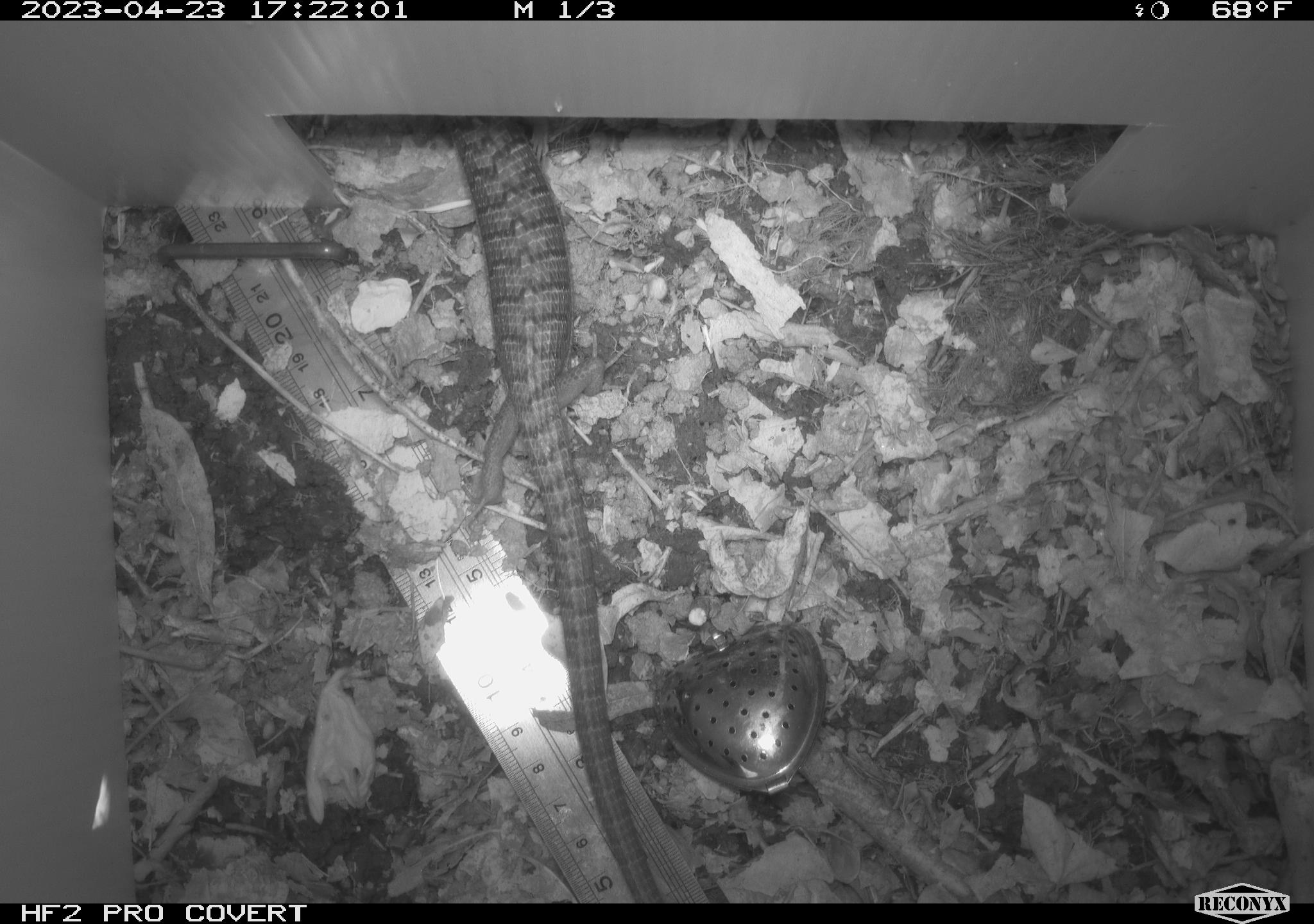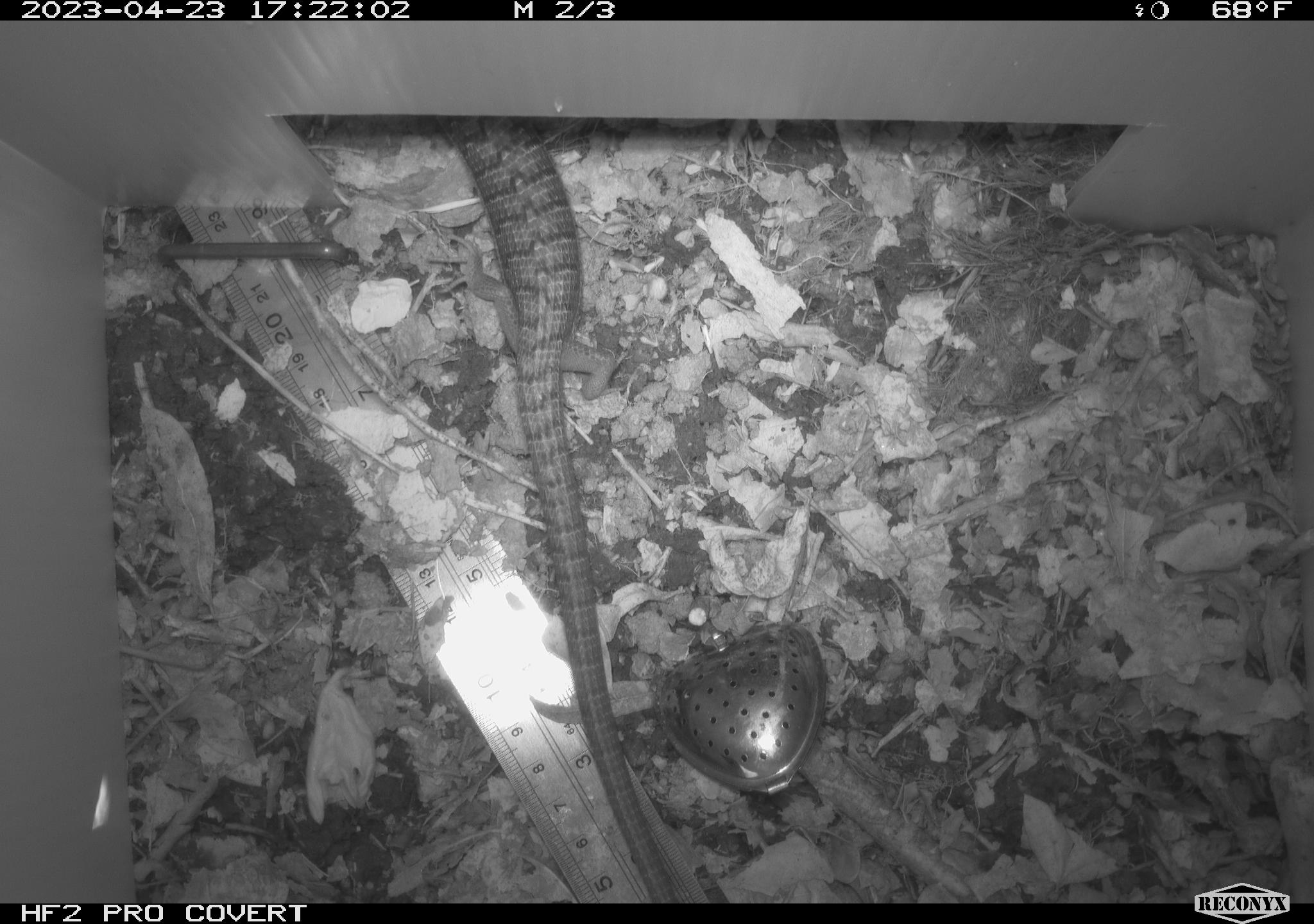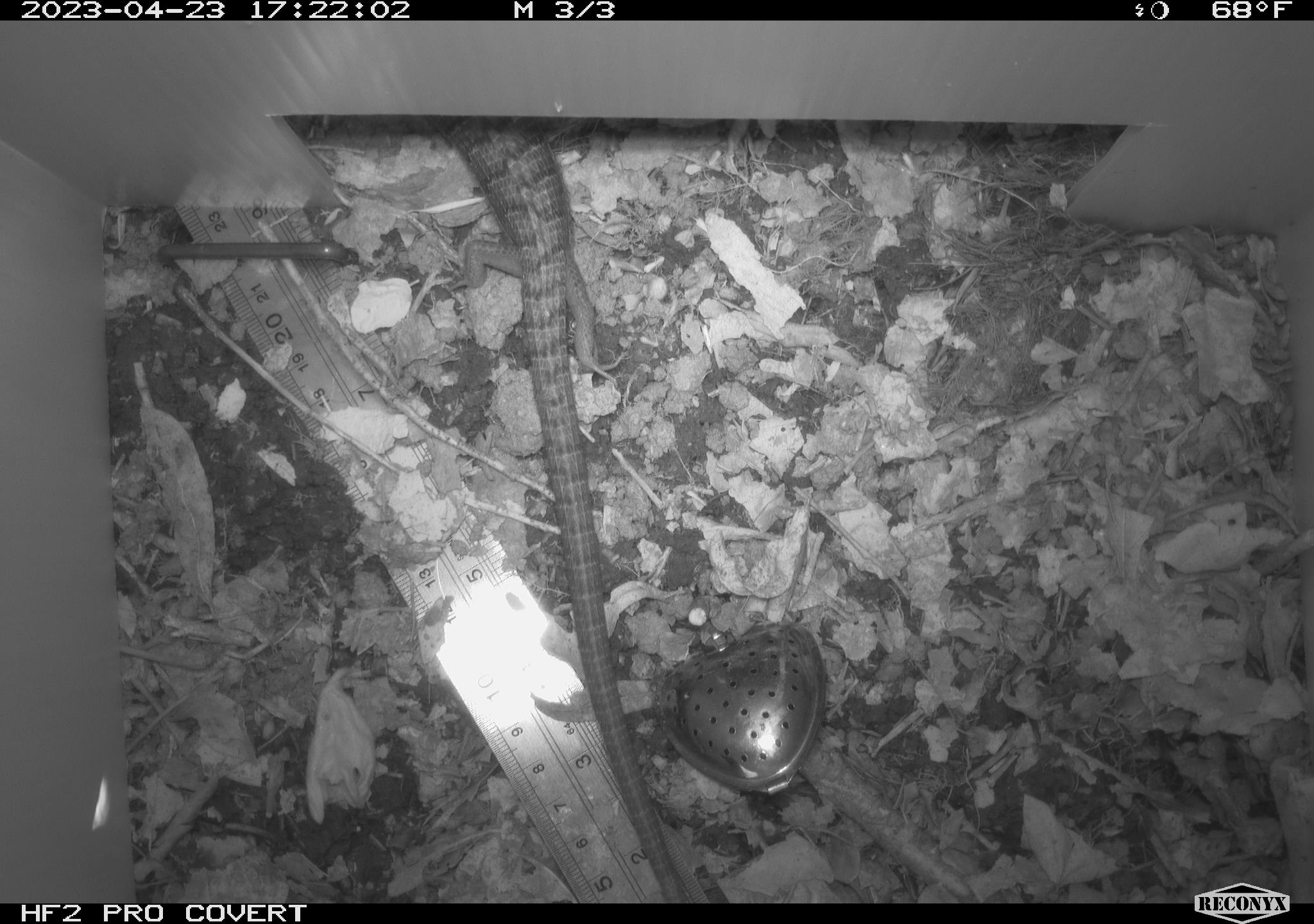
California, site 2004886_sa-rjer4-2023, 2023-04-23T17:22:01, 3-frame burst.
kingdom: Animalia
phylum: Chordata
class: Reptilia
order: Squamata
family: Anguidae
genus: Elgaria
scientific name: Elgaria multicarinata webbii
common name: san diego alligator lizard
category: woodland alligator lizard